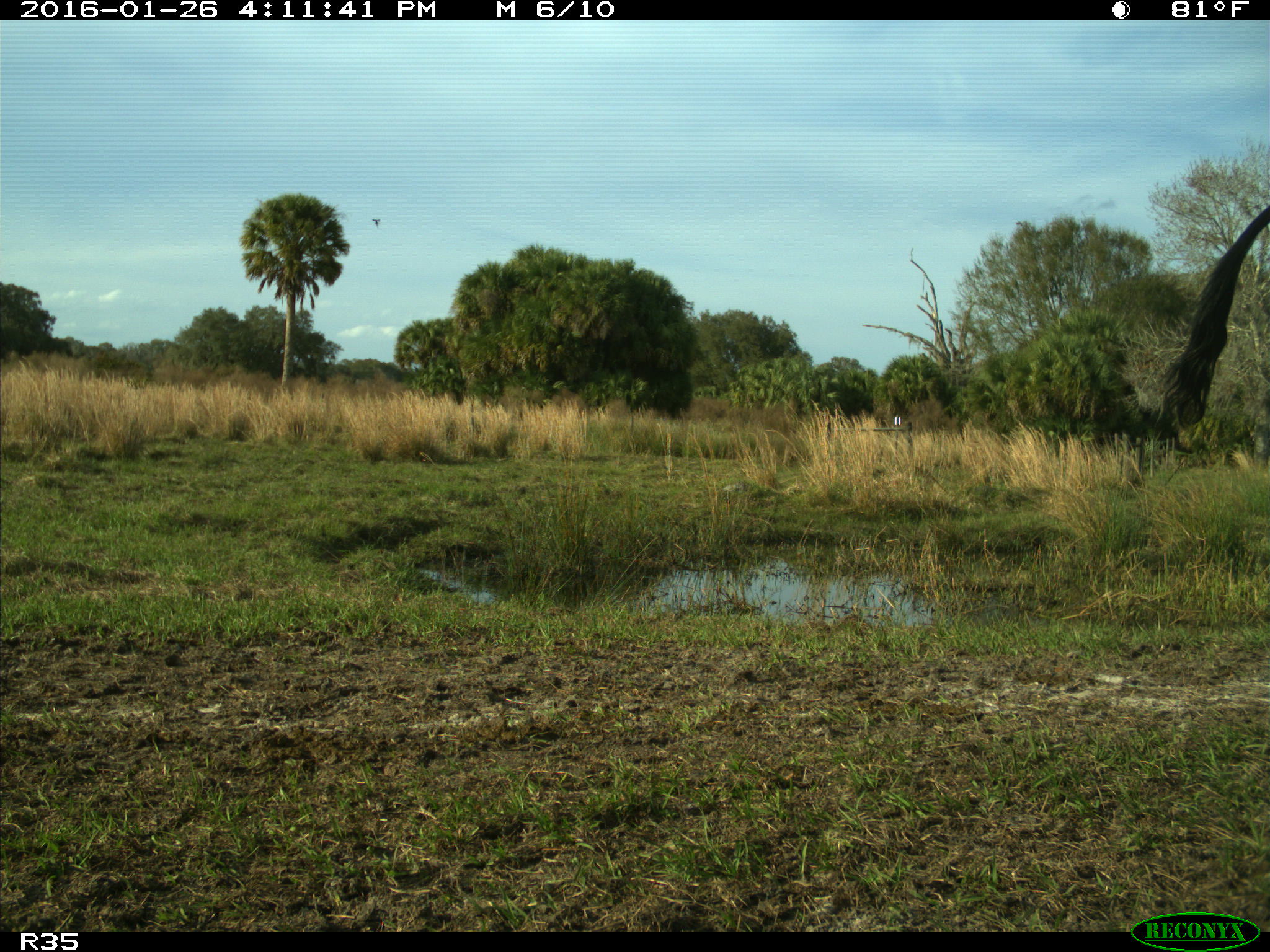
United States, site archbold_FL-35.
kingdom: Animalia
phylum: Chordata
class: Mammalia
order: Artiodactyla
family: Bovidae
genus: Bos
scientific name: Bos taurus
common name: domestic cow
Bos taurus (domestic cow).